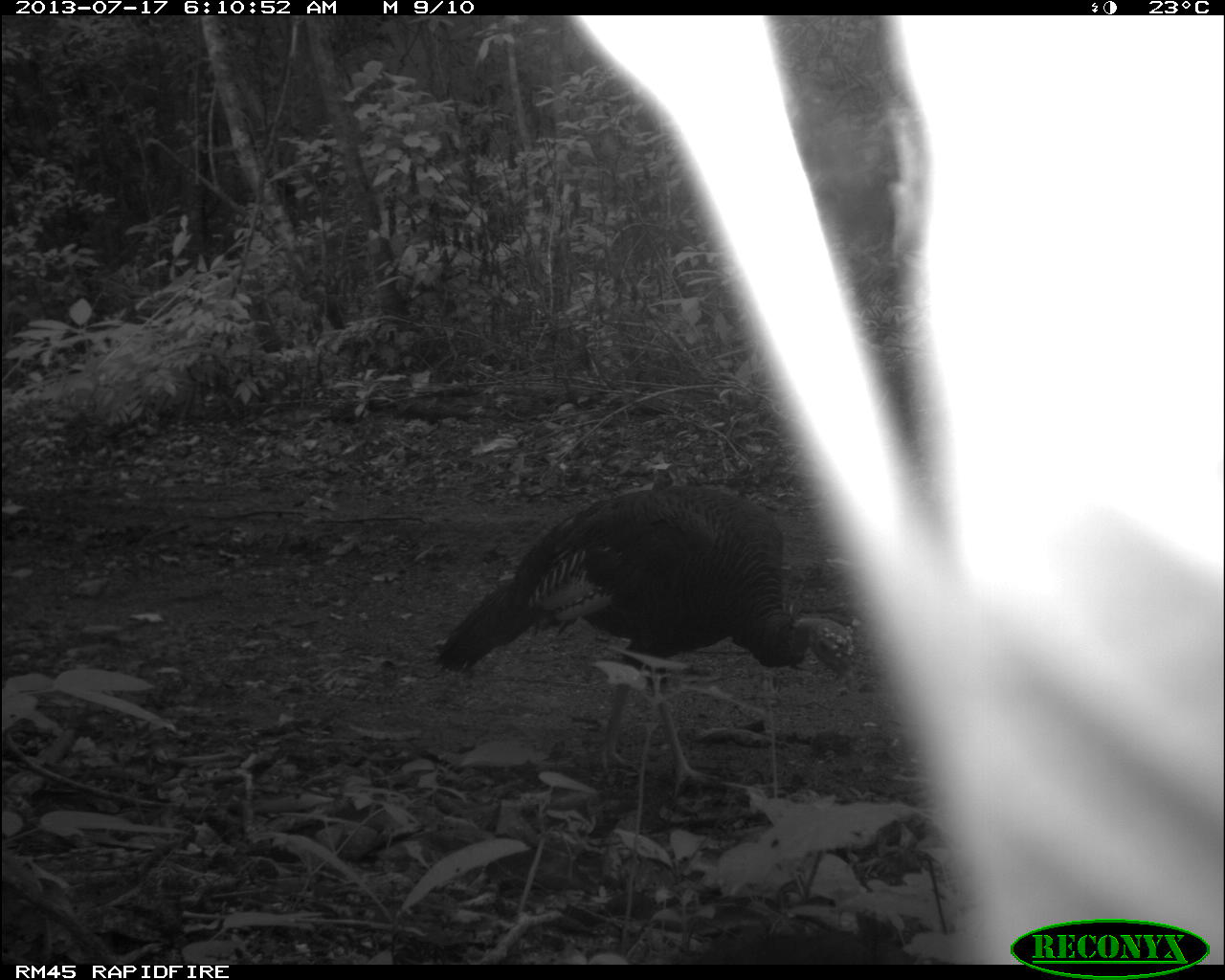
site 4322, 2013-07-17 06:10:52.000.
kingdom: Animalia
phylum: Chordata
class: Aves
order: Galliformes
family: Phasianidae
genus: Meleagris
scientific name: Meleagris ocellata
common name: ocellated turkey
Meleagris ocellata (ocellated turkey), count 1, sex female.